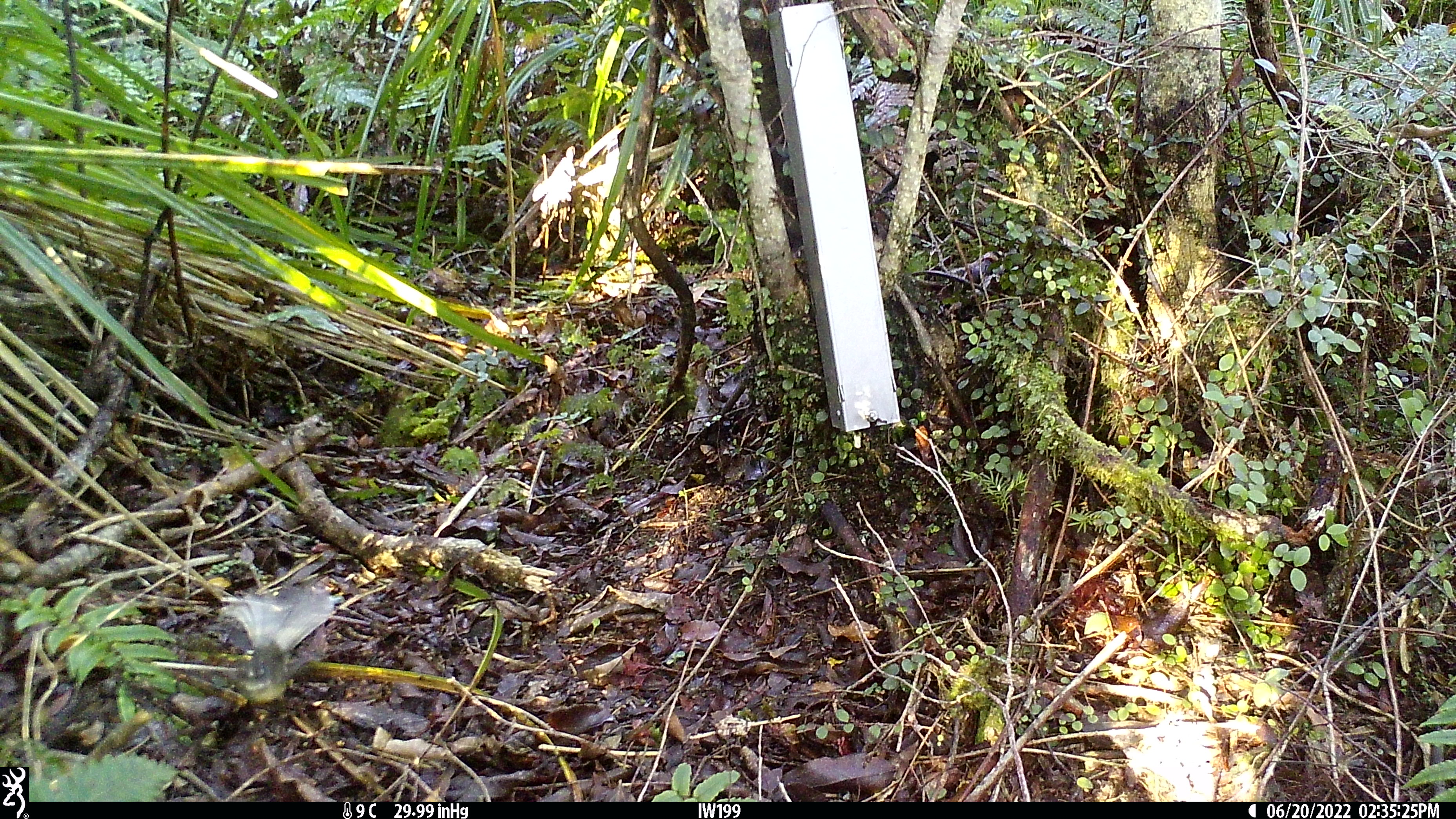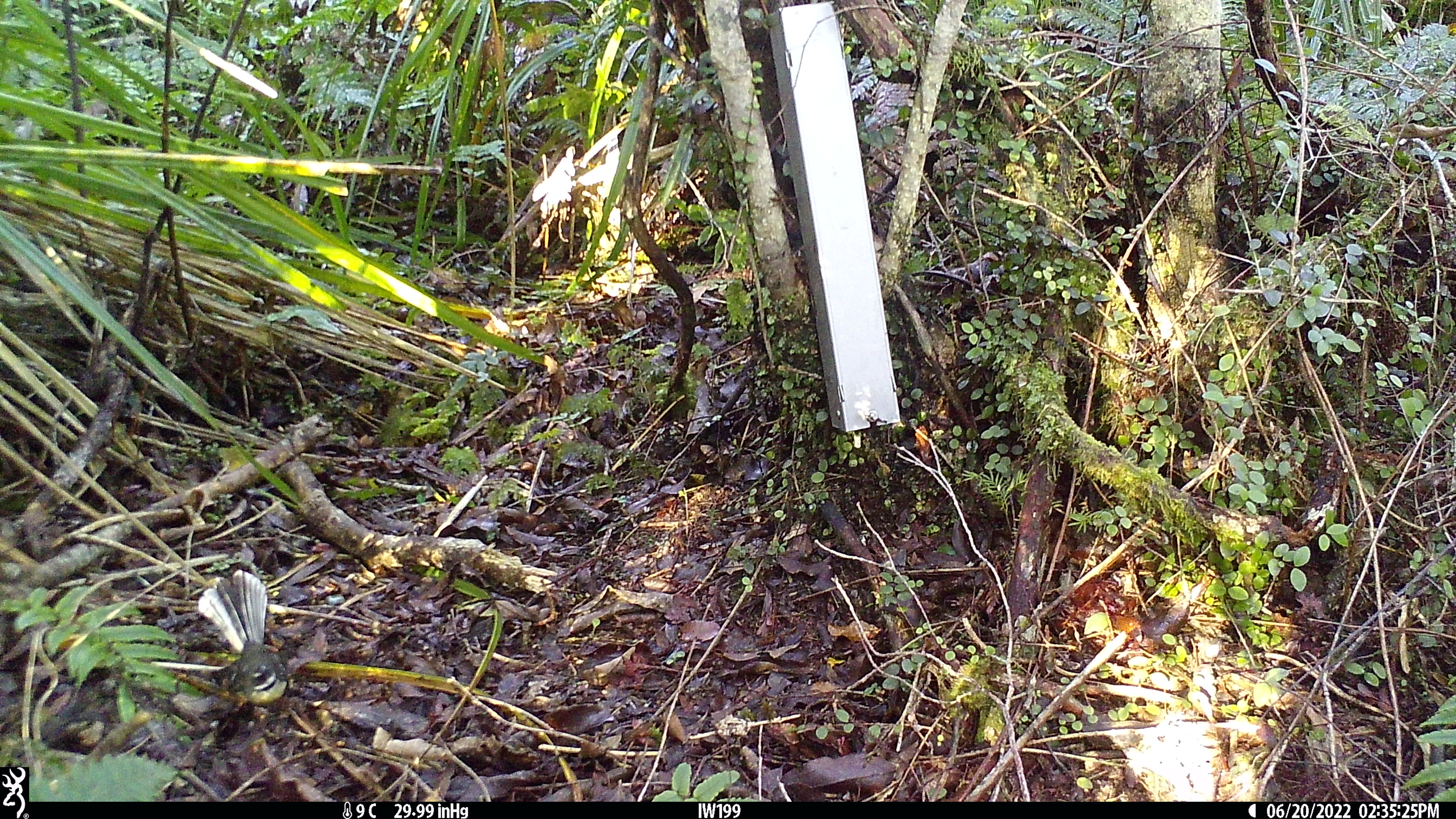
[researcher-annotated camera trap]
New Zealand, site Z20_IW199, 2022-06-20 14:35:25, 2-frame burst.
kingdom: Animalia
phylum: Chordata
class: Aves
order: Passeriformes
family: Rhipiduridae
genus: Rhipidura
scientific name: Rhipidura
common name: fantails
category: fantail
Fantail (fantails) (Rhipidura).